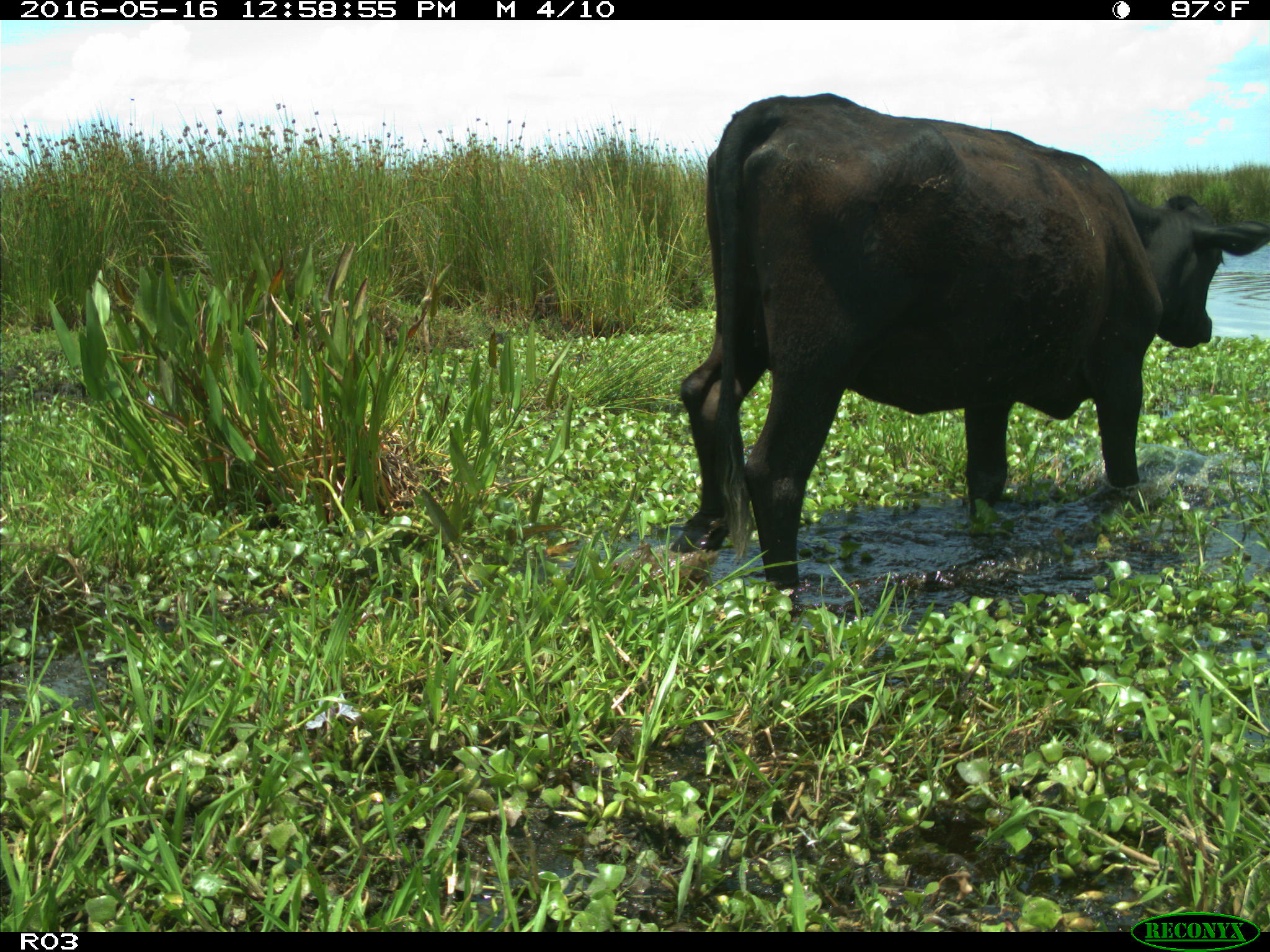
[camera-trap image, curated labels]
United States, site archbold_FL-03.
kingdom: Animalia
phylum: Chordata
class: Mammalia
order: Artiodactyla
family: Bovidae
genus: Bos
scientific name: Bos taurus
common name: domestic cow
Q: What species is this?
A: Bos taurus (domestic cow).